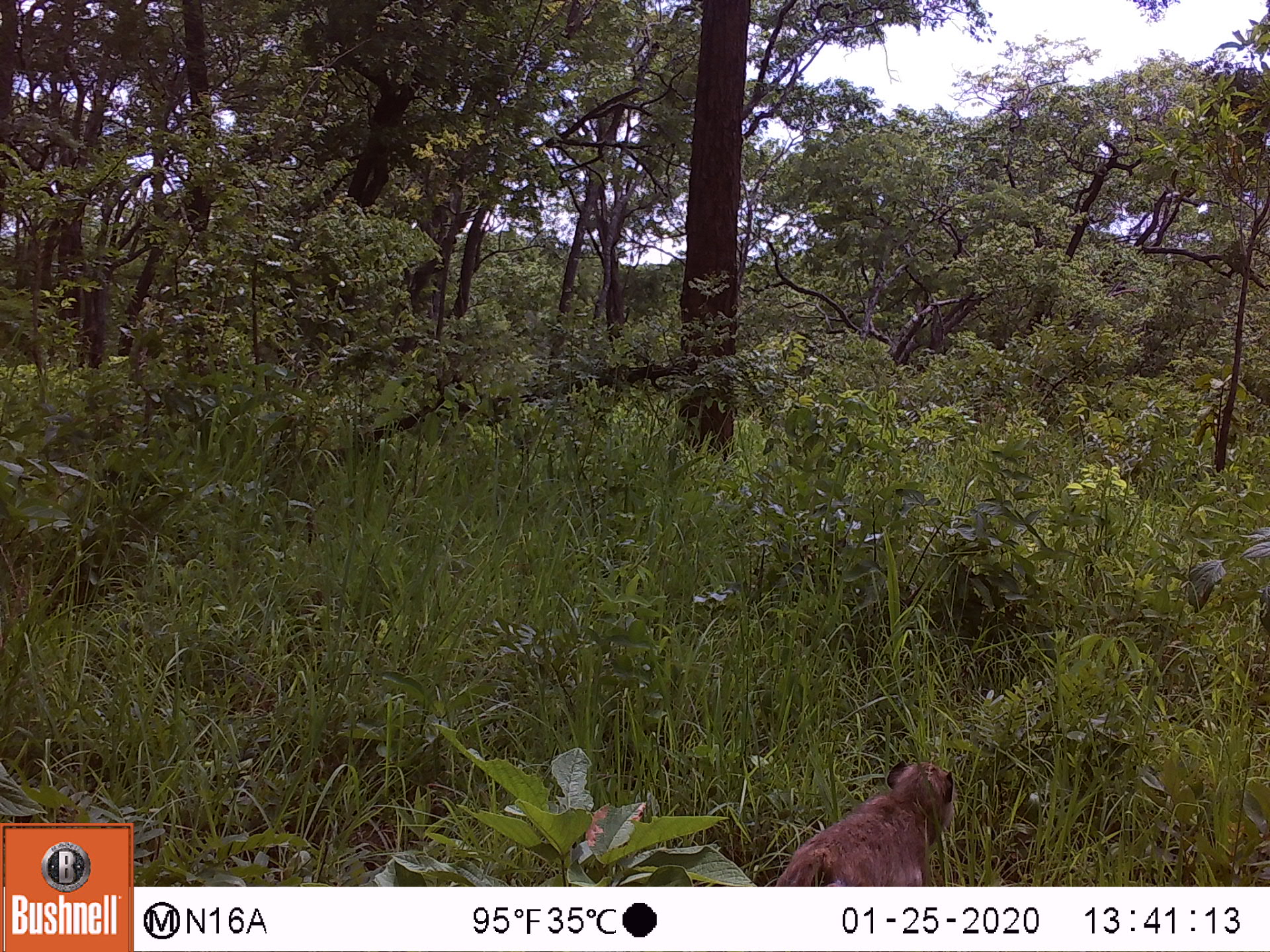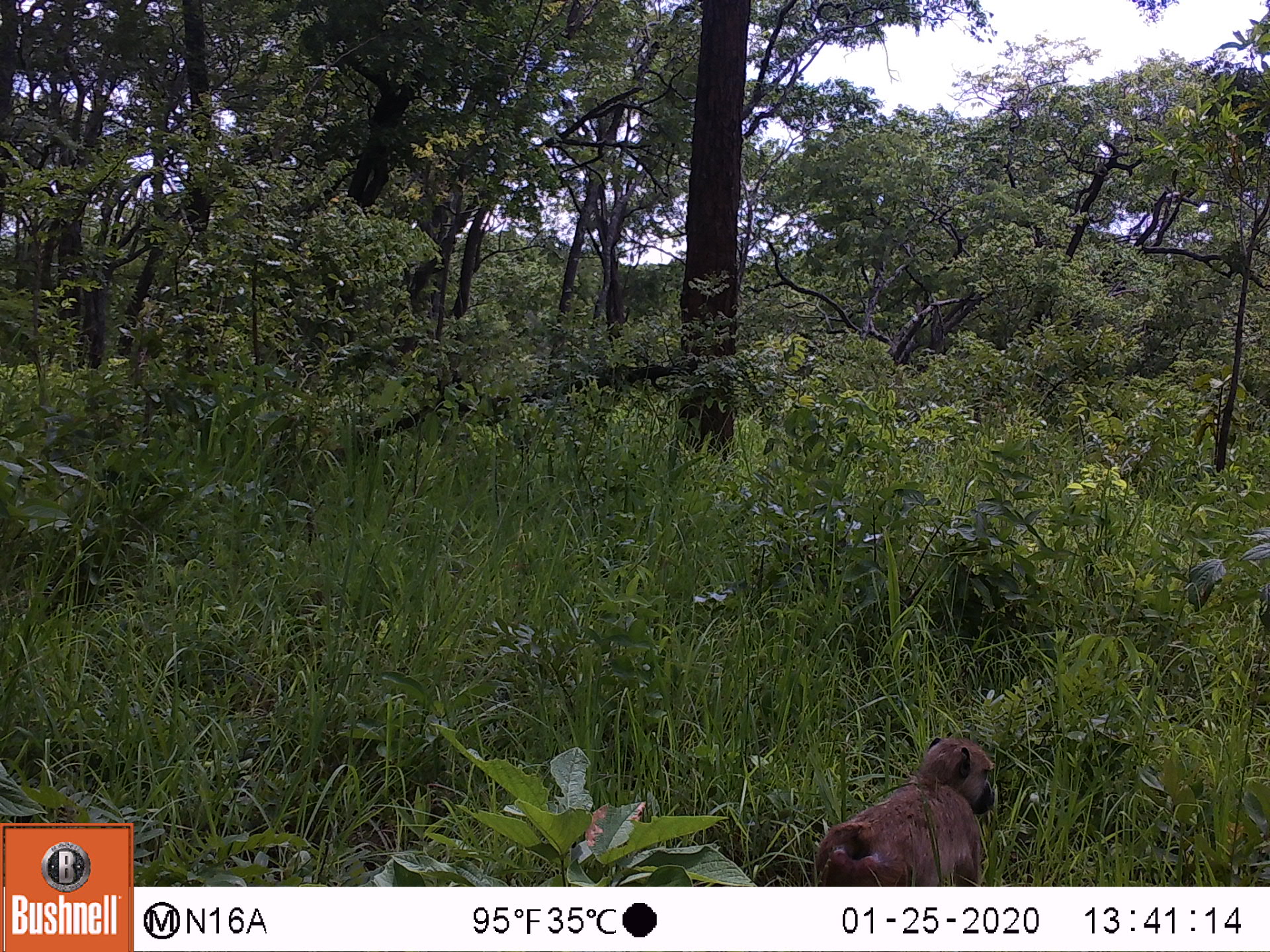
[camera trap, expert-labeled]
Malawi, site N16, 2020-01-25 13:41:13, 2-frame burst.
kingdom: Animalia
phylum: Chordata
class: Mammalia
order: Primates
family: Cercopithecidae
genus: Papio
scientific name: Papio cynocephalus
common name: yellow baboon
Yellow baboon (Papio cynocephalus), count 1.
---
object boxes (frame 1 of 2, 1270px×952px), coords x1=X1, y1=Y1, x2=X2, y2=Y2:
yellow baboon: x1=778, y1=759, x2=955, y2=885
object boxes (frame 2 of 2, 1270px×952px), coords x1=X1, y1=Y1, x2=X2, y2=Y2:
yellow baboon: x1=813, y1=736, x2=996, y2=885